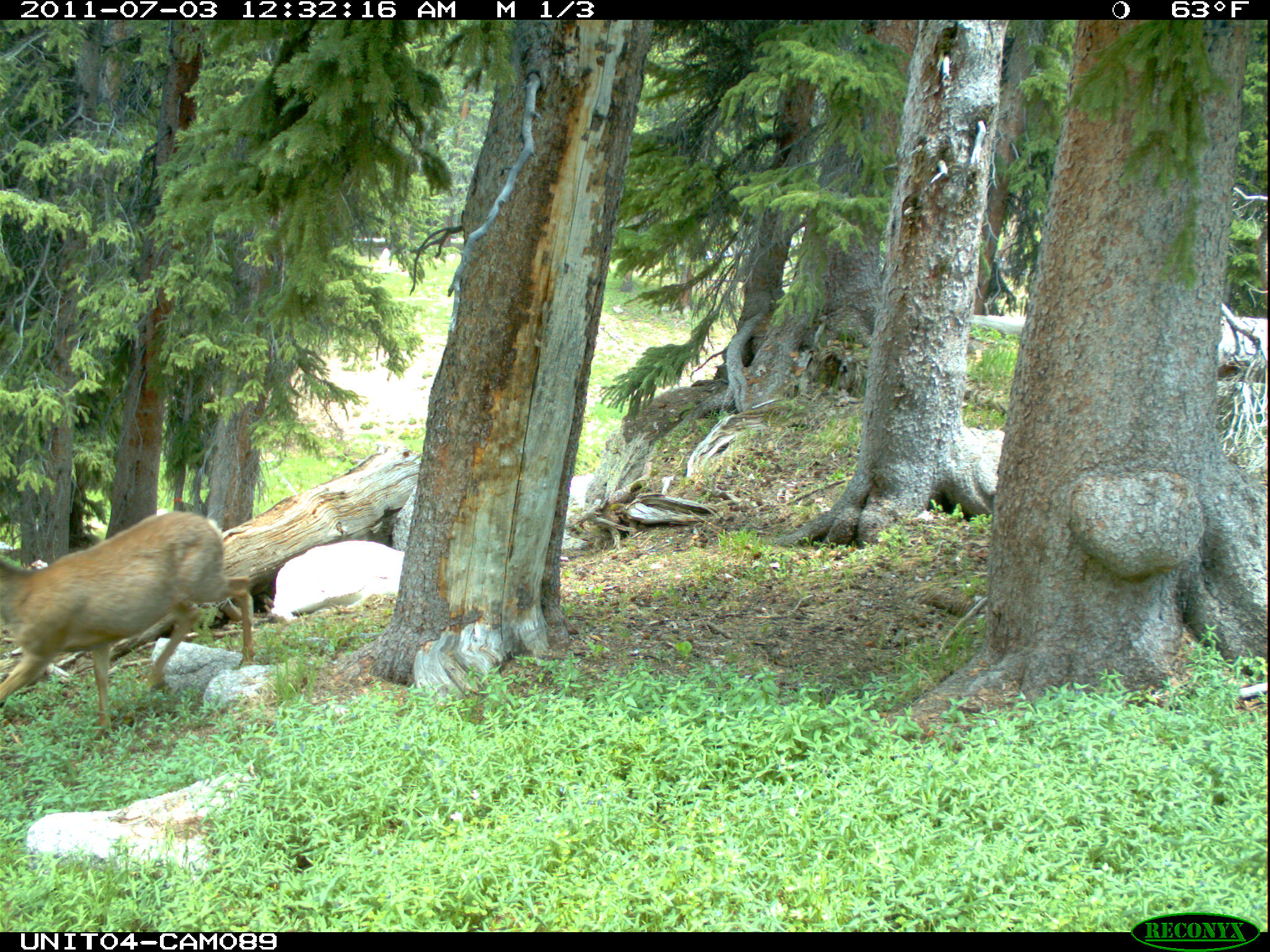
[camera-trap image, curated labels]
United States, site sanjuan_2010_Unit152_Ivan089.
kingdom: Animalia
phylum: Chordata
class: Mammalia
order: Artiodactyla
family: Cervidae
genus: Odocoileus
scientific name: Odocoileus hemionus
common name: mule deer